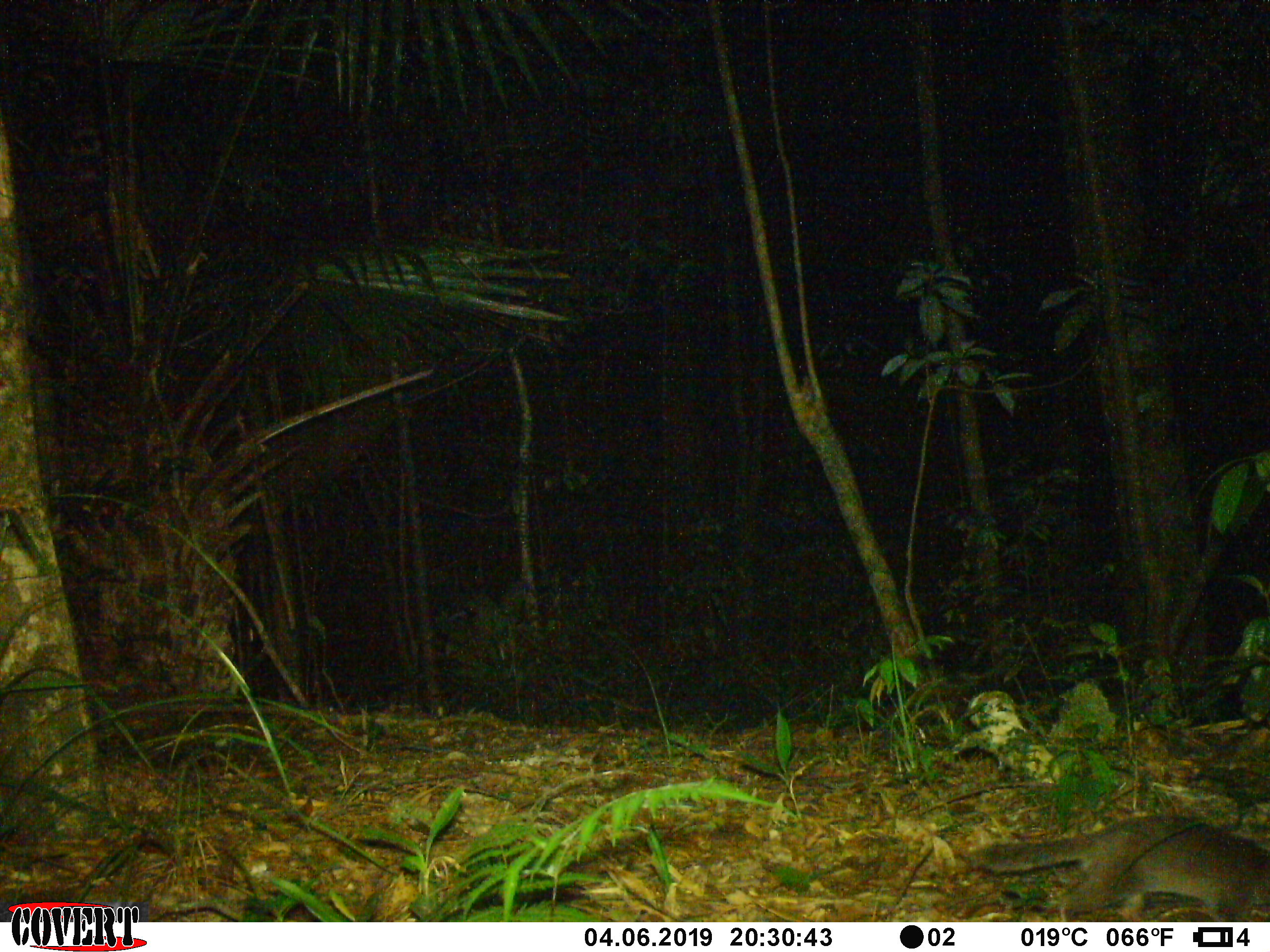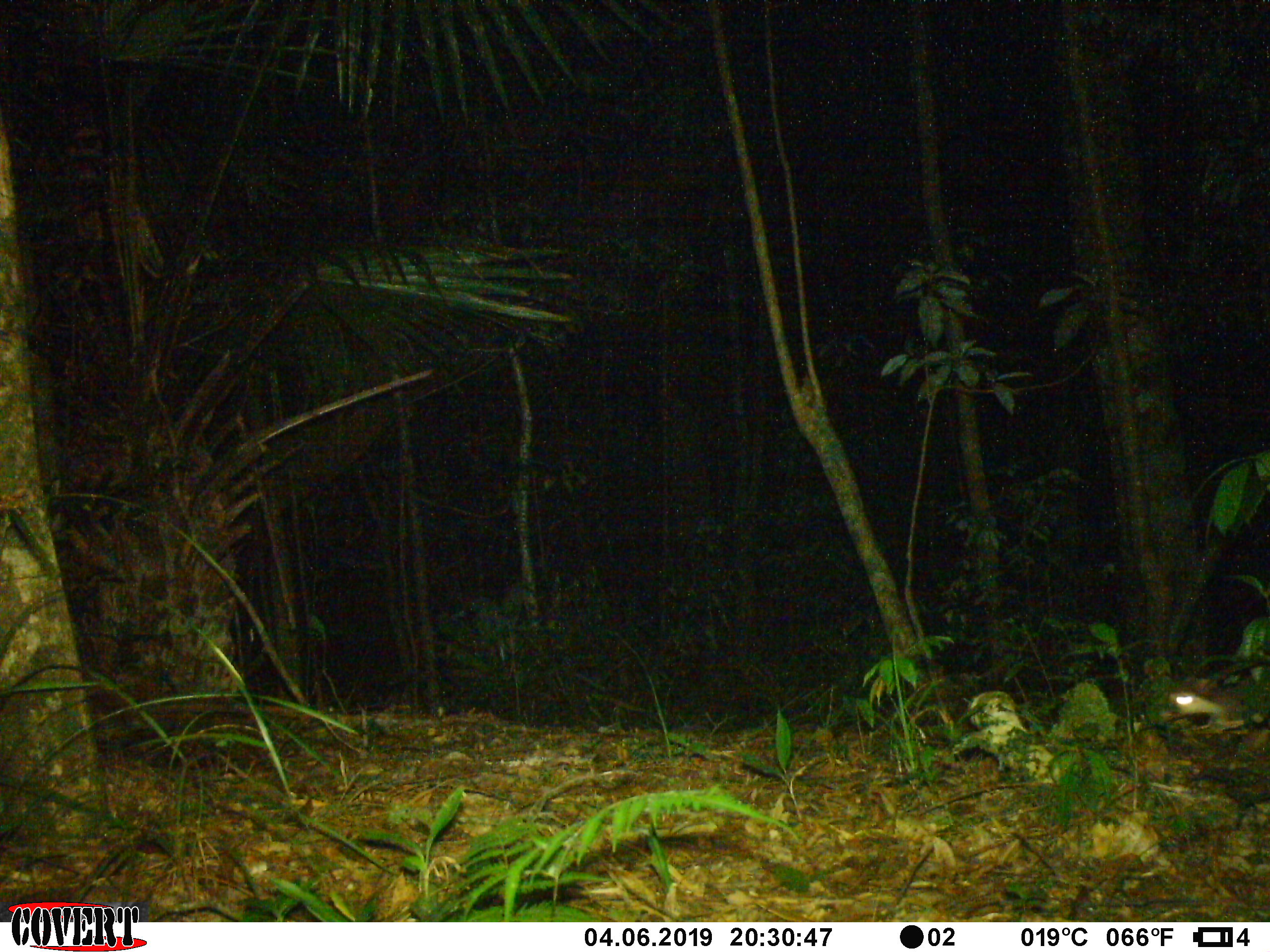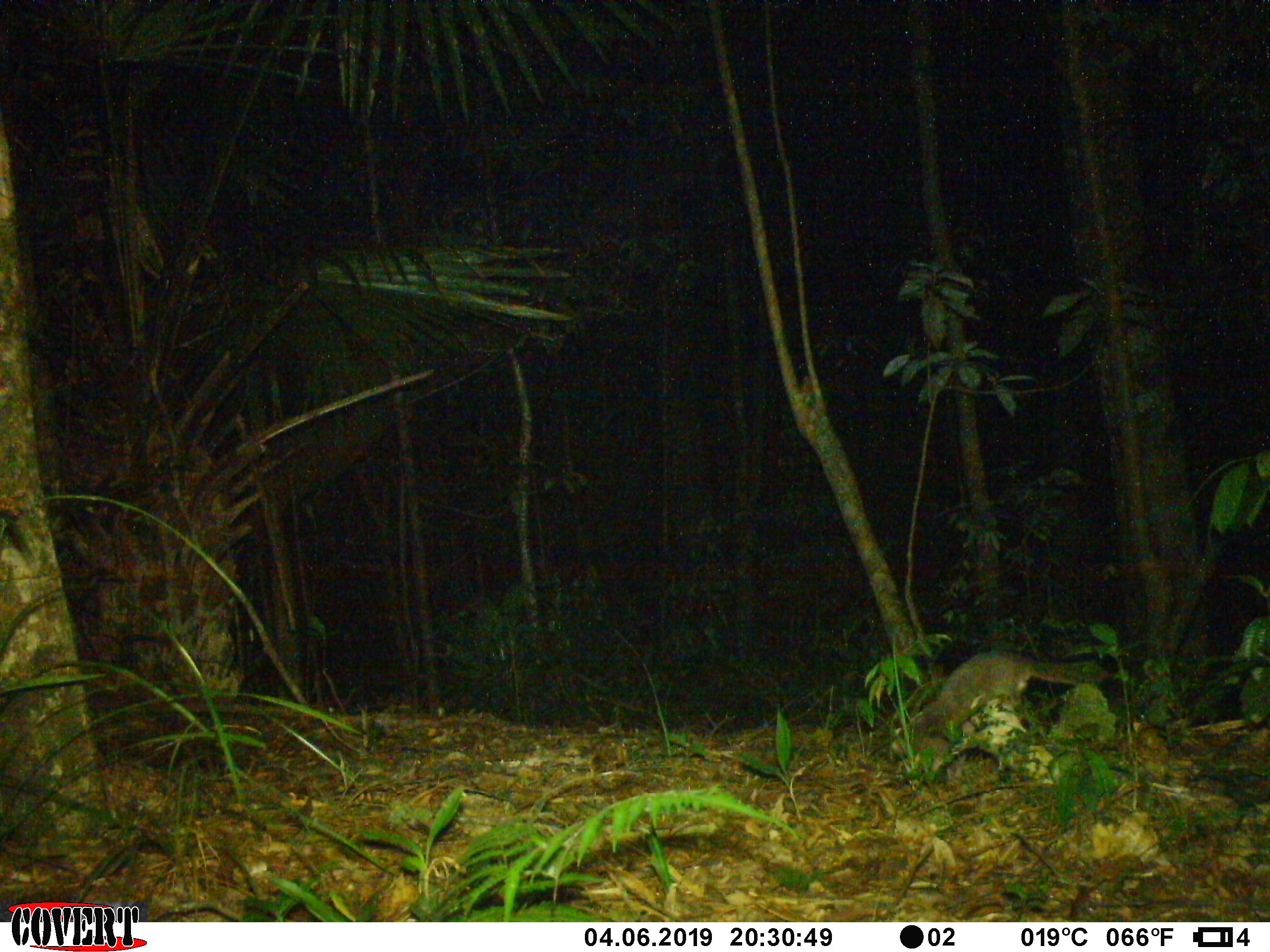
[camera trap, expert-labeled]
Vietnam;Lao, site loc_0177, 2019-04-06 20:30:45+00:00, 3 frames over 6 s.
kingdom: Animalia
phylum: Chordata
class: Mammalia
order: Carnivora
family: Mustelidae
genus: Melogale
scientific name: Melogale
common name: ferret badger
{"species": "ferret badger (Melogale)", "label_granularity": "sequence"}